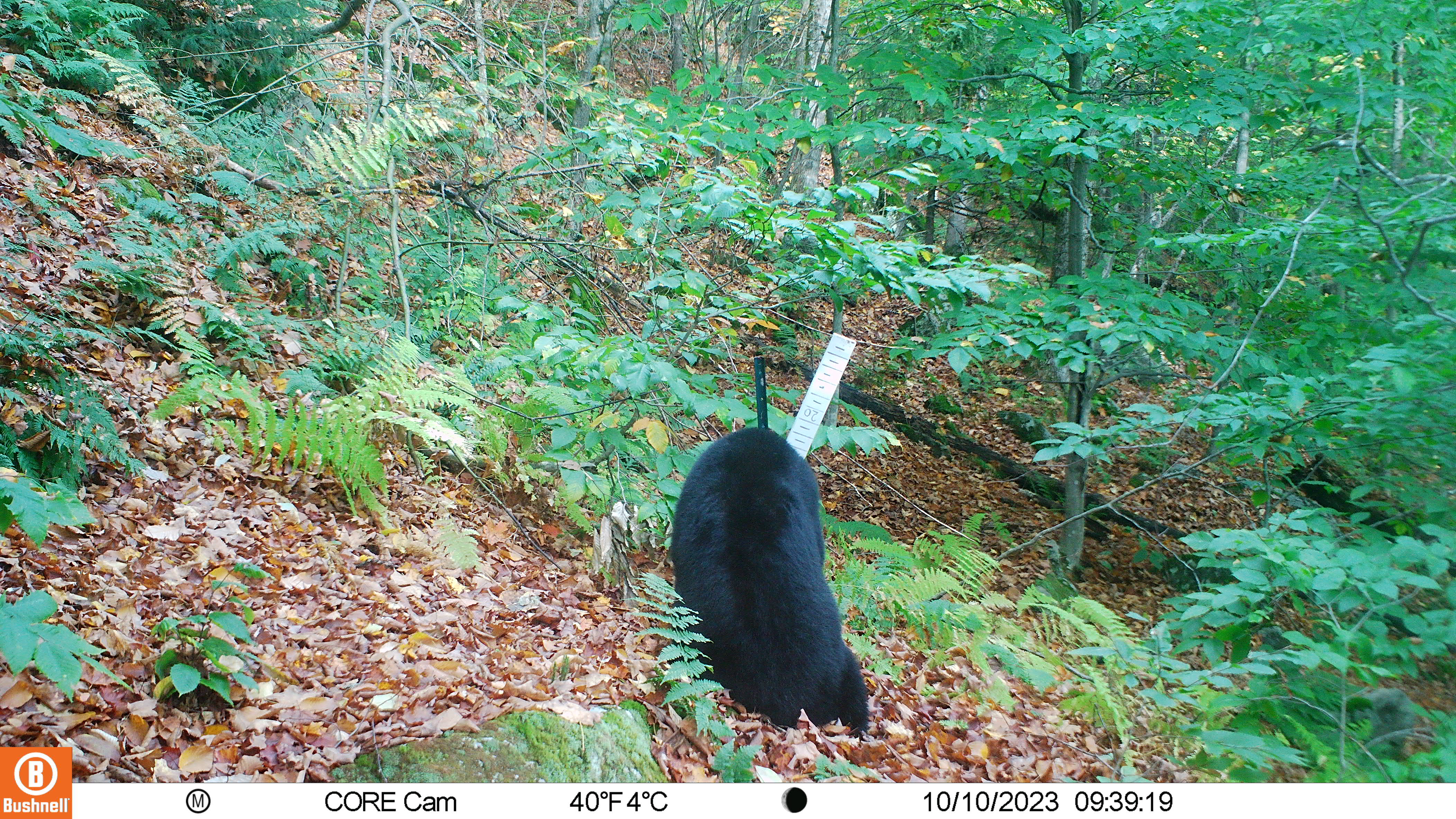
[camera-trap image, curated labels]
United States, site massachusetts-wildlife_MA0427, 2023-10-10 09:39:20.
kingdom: Animalia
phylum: Chordata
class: Mammalia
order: Carnivora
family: Ursidae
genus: Ursus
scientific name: Ursus americanus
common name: black bear